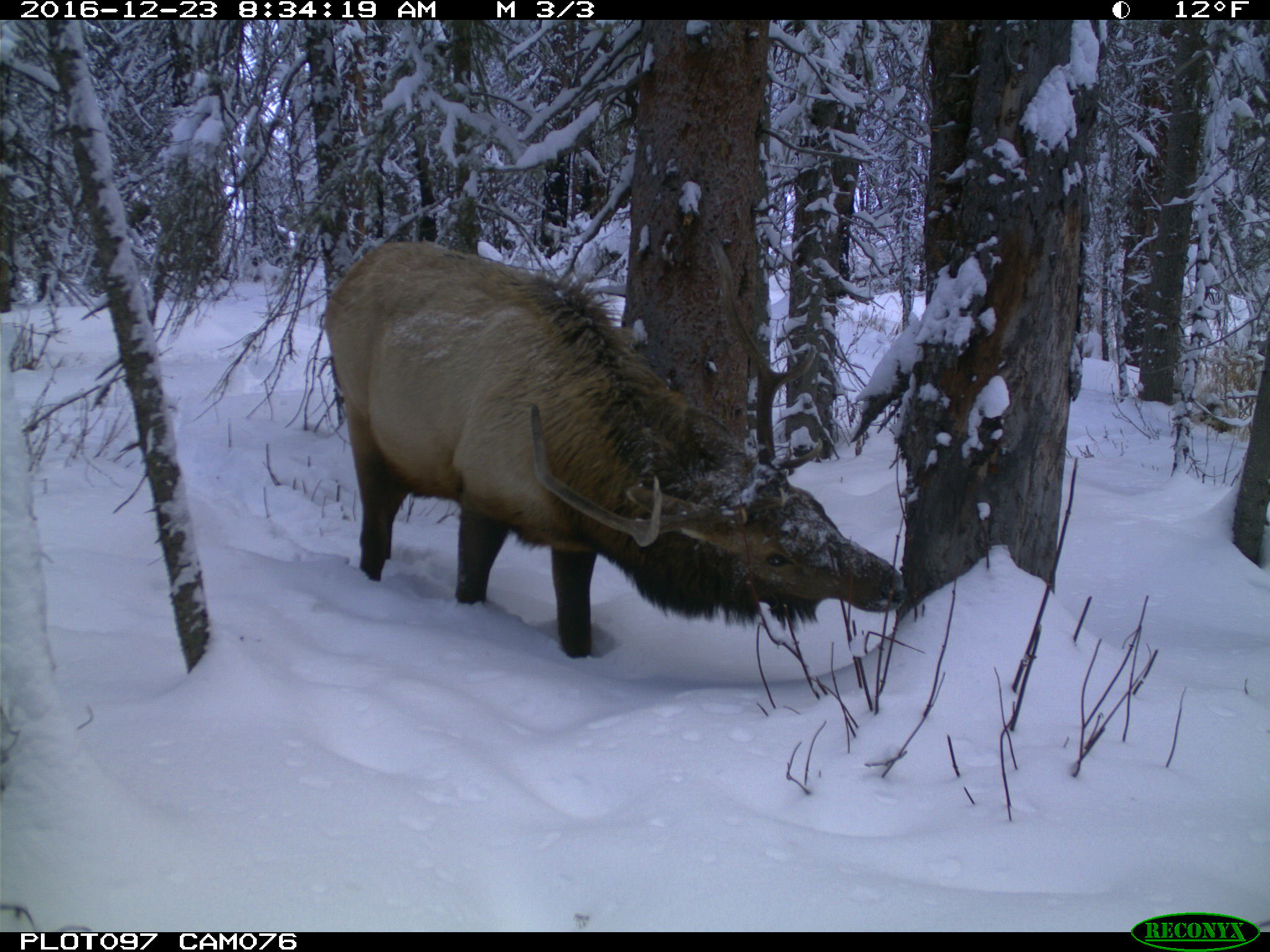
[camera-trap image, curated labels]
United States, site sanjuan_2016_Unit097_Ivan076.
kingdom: Animalia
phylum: Chordata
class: Mammalia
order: Artiodactyla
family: Cervidae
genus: Cervus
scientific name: Cervus elaphus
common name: red deer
Cervus elaphus (red deer).